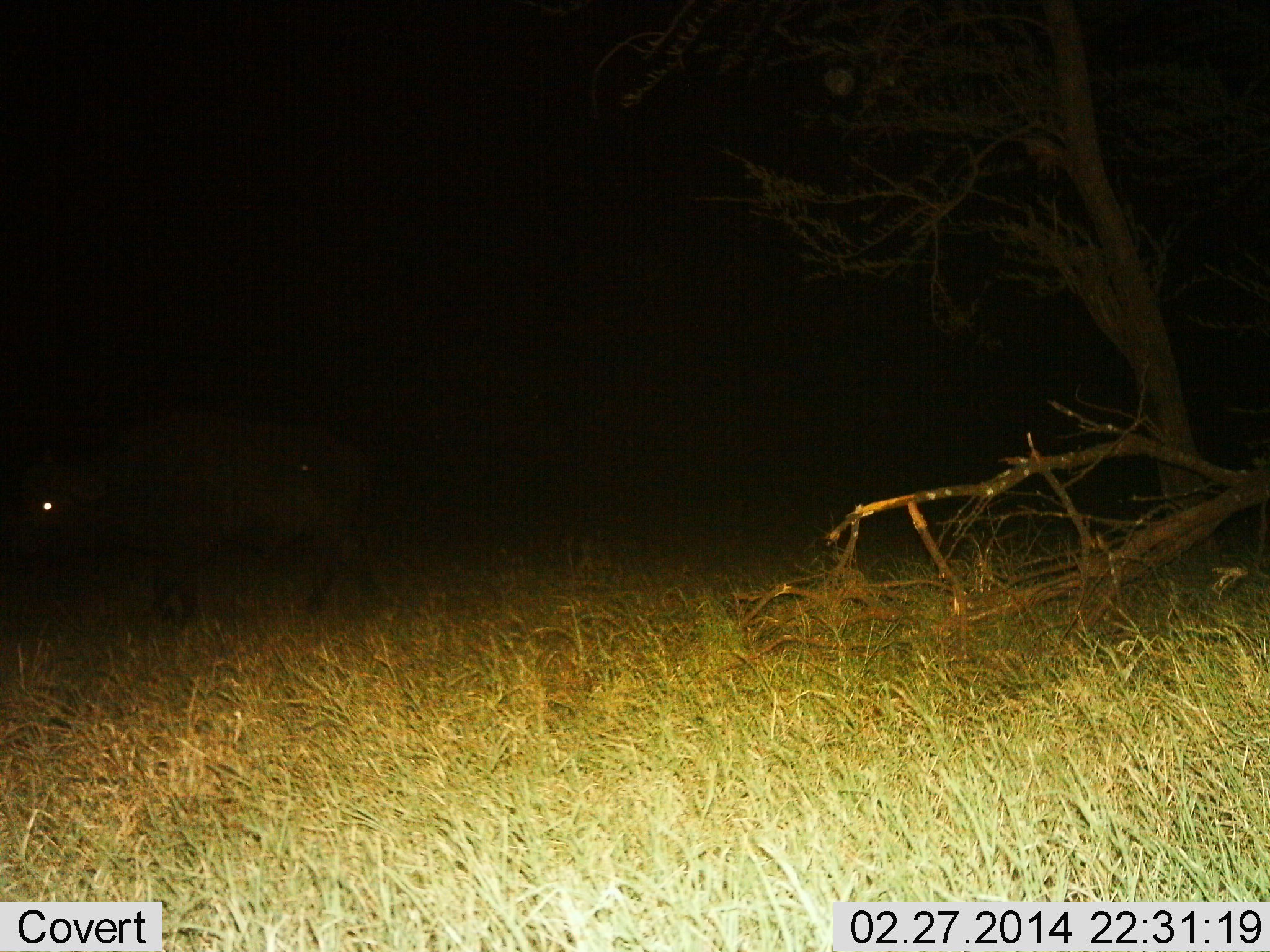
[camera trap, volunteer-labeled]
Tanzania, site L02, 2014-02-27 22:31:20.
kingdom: Animalia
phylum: Chordata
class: Mammalia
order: Artiodactyla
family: Bovidae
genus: Syncerus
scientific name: Syncerus caffer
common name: cape buffalo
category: buffalo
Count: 1.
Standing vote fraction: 20%.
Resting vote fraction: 0%.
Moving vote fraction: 80%.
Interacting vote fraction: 0%.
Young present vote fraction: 0%.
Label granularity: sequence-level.